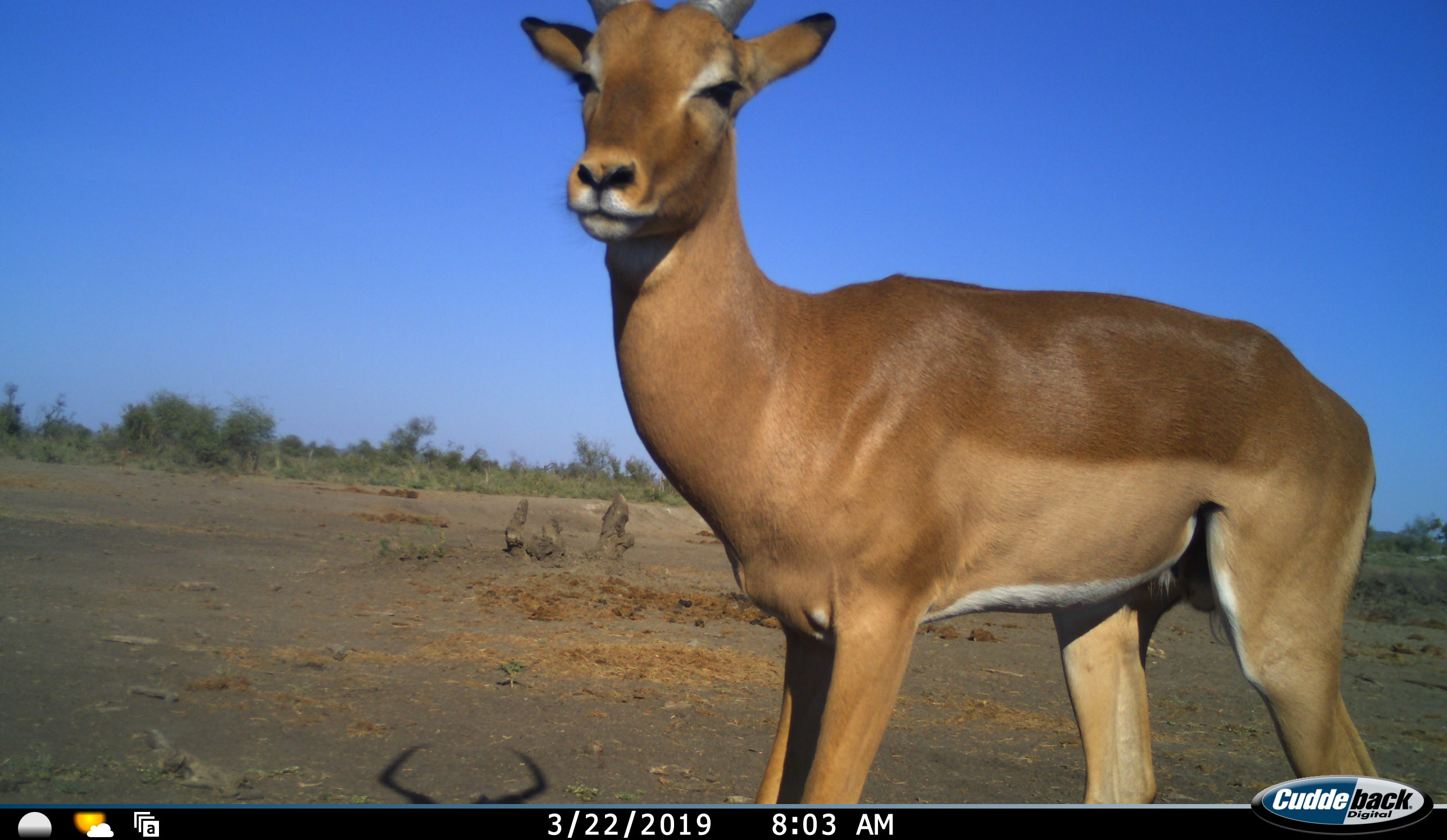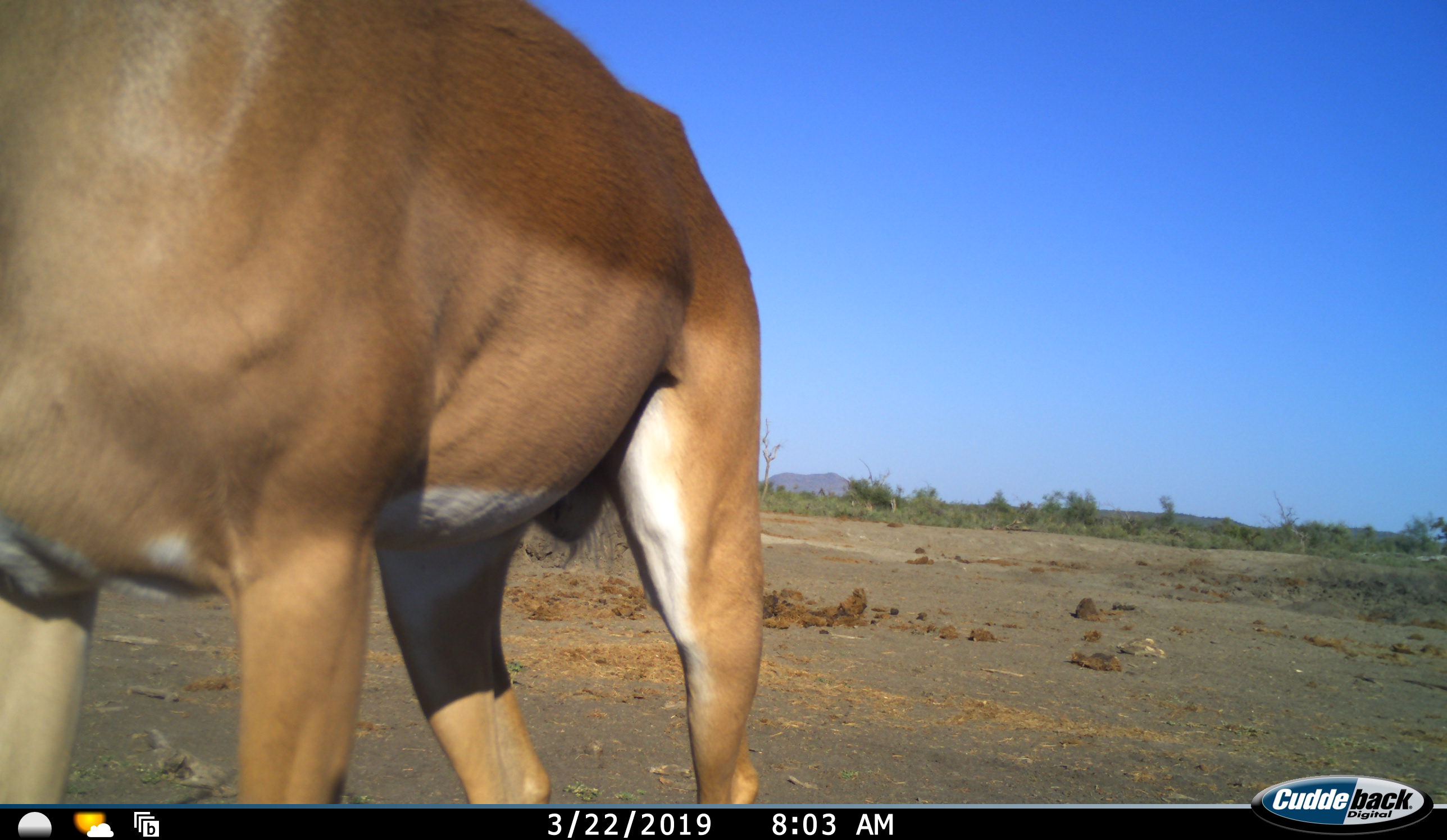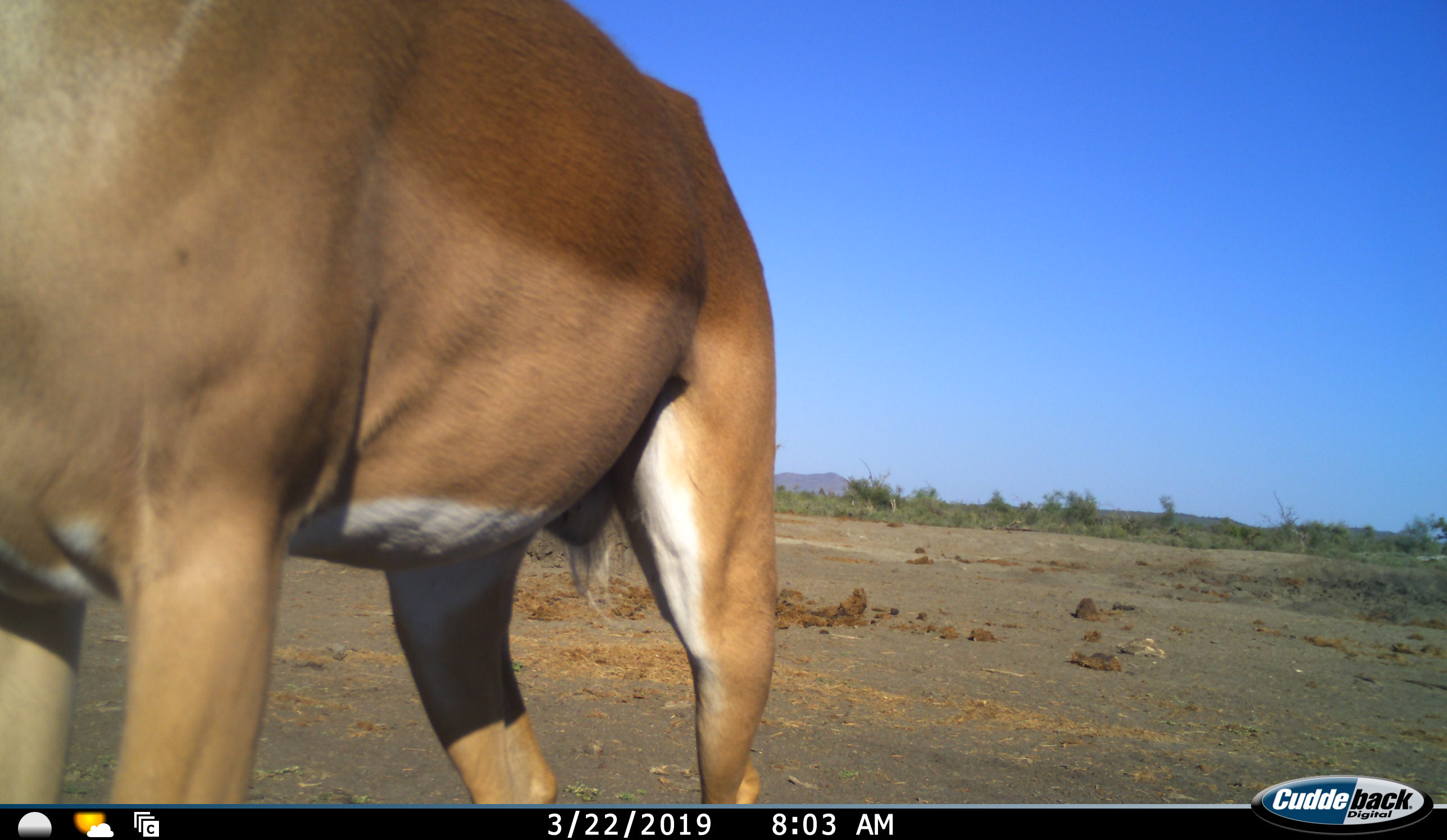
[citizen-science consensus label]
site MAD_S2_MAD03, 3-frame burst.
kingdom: Animalia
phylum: Chordata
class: Mammalia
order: Artiodactyla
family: Bovidae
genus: Aepyceros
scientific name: Aepyceros melampus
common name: impala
Impala (Aepyceros melampus), count 1. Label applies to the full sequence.